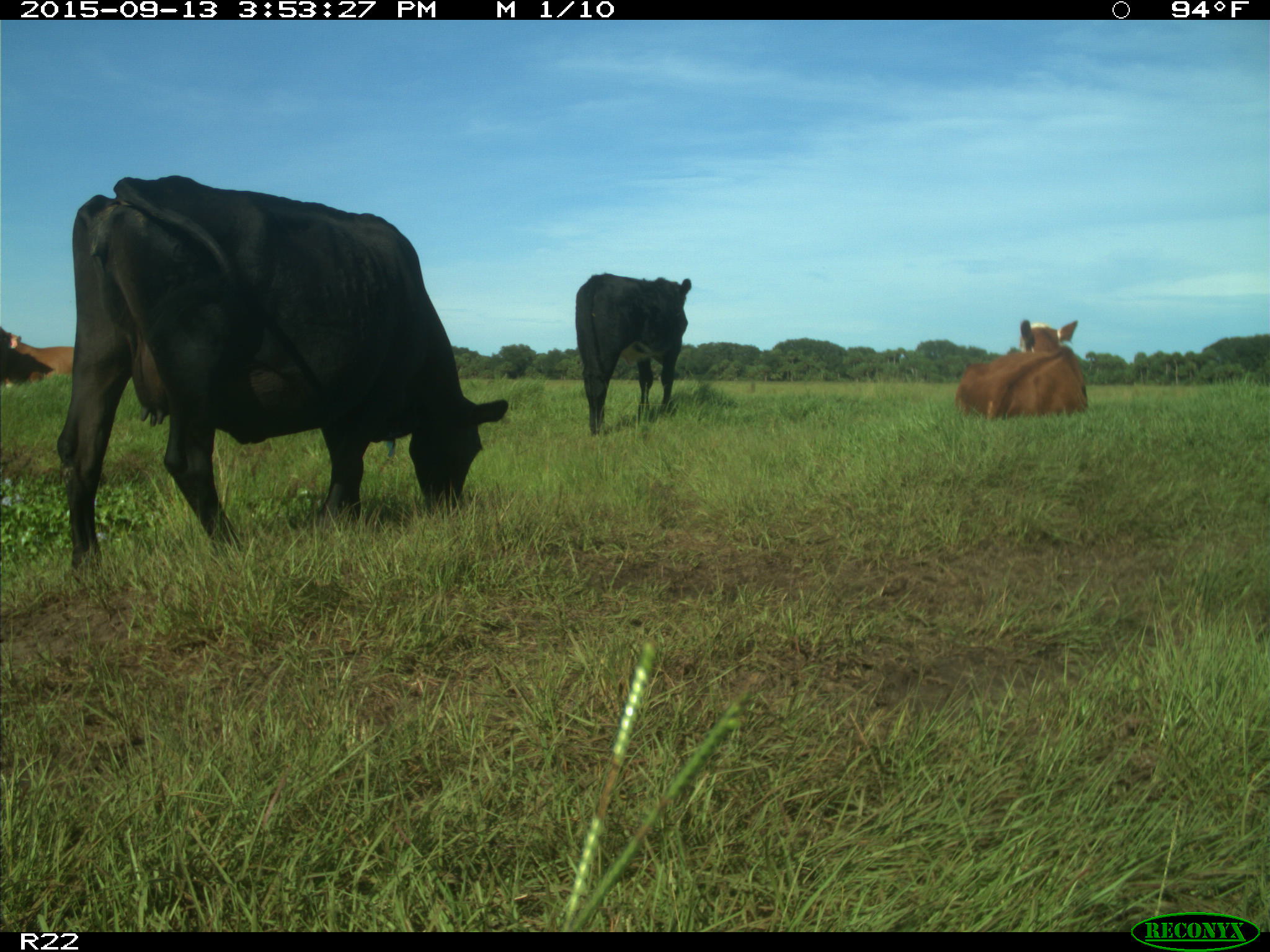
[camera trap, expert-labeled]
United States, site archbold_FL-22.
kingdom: Animalia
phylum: Chordata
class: Mammalia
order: Artiodactyla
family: Bovidae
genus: Bos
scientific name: Bos taurus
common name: domestic cow